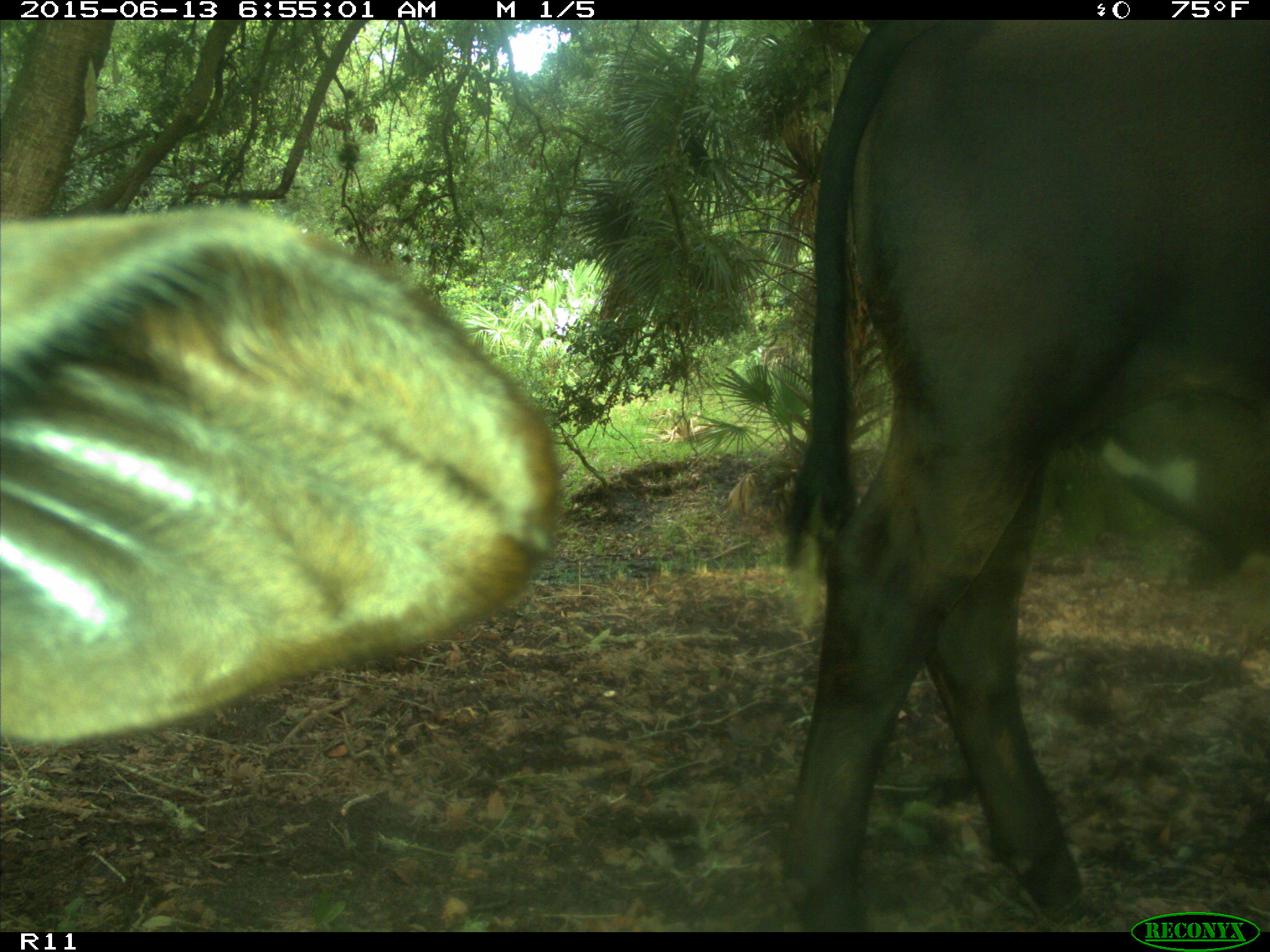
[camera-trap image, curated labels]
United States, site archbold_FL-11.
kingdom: Animalia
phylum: Chordata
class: Mammalia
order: Artiodactyla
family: Bovidae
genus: Bos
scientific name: Bos taurus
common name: domestic cow